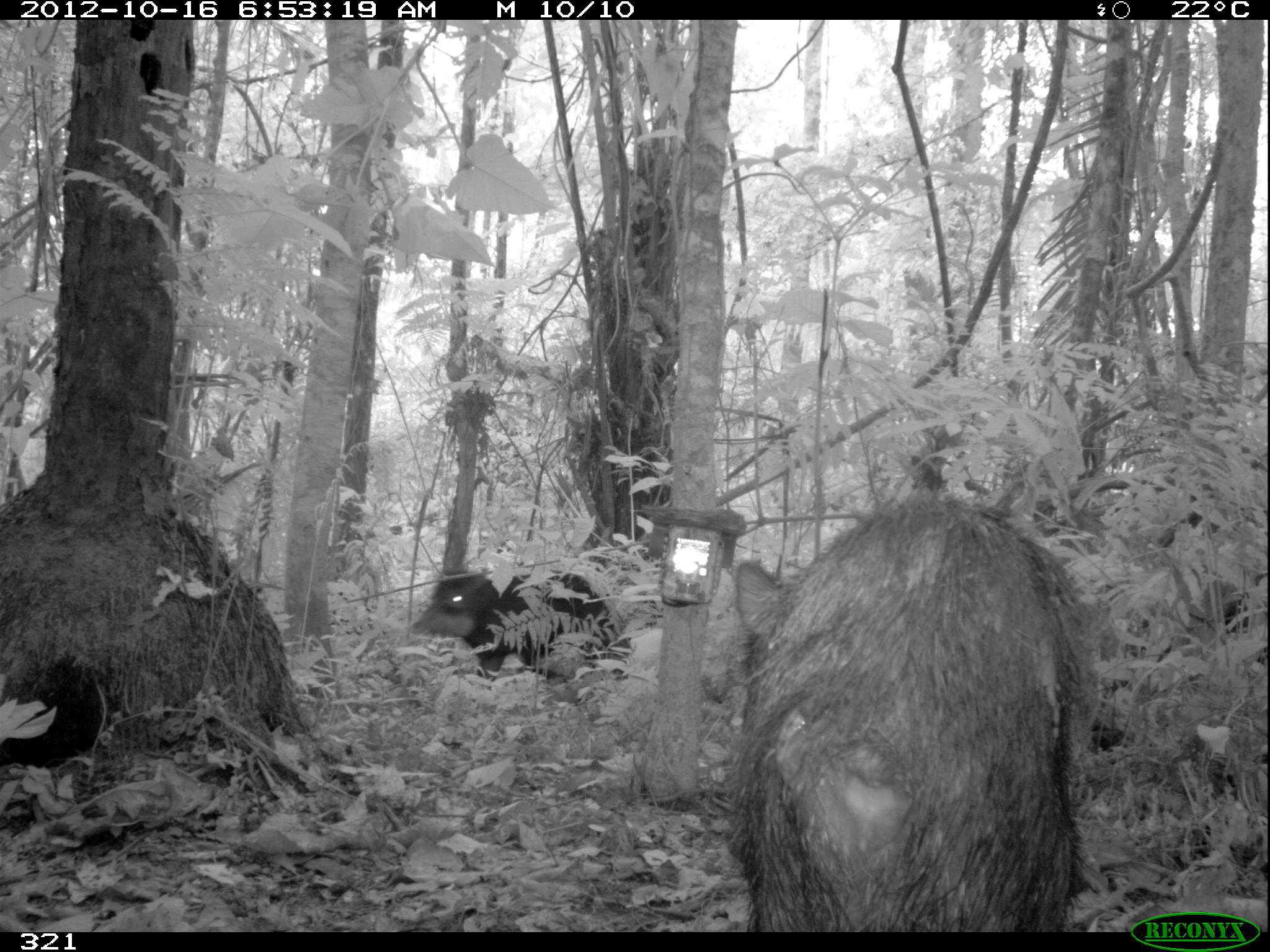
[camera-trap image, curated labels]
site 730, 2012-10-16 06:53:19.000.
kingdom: Animalia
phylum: Chordata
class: Mammalia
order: Artiodactyla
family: Tayassuidae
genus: Tayassu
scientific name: Tayassu pecari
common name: white-lipped peccary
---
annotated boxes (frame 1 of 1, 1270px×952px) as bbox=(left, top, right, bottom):
tayassu pecari: bbox=(731, 496, 1097, 932); bbox=(410, 569, 631, 690)